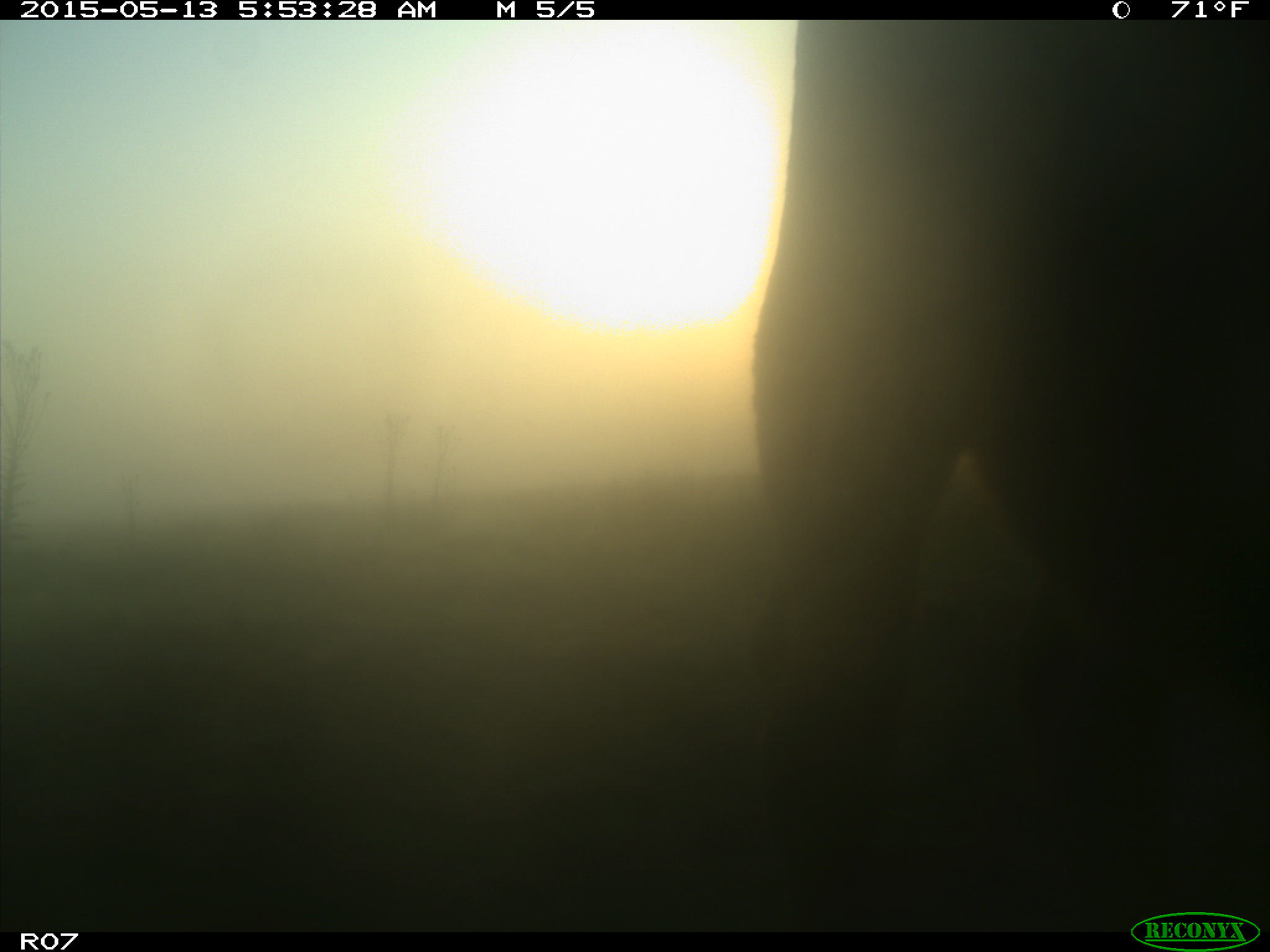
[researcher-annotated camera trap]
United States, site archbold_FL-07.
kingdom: Animalia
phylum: Chordata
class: Mammalia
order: Artiodactyla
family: Bovidae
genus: Bos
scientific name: Bos taurus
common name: domestic cow